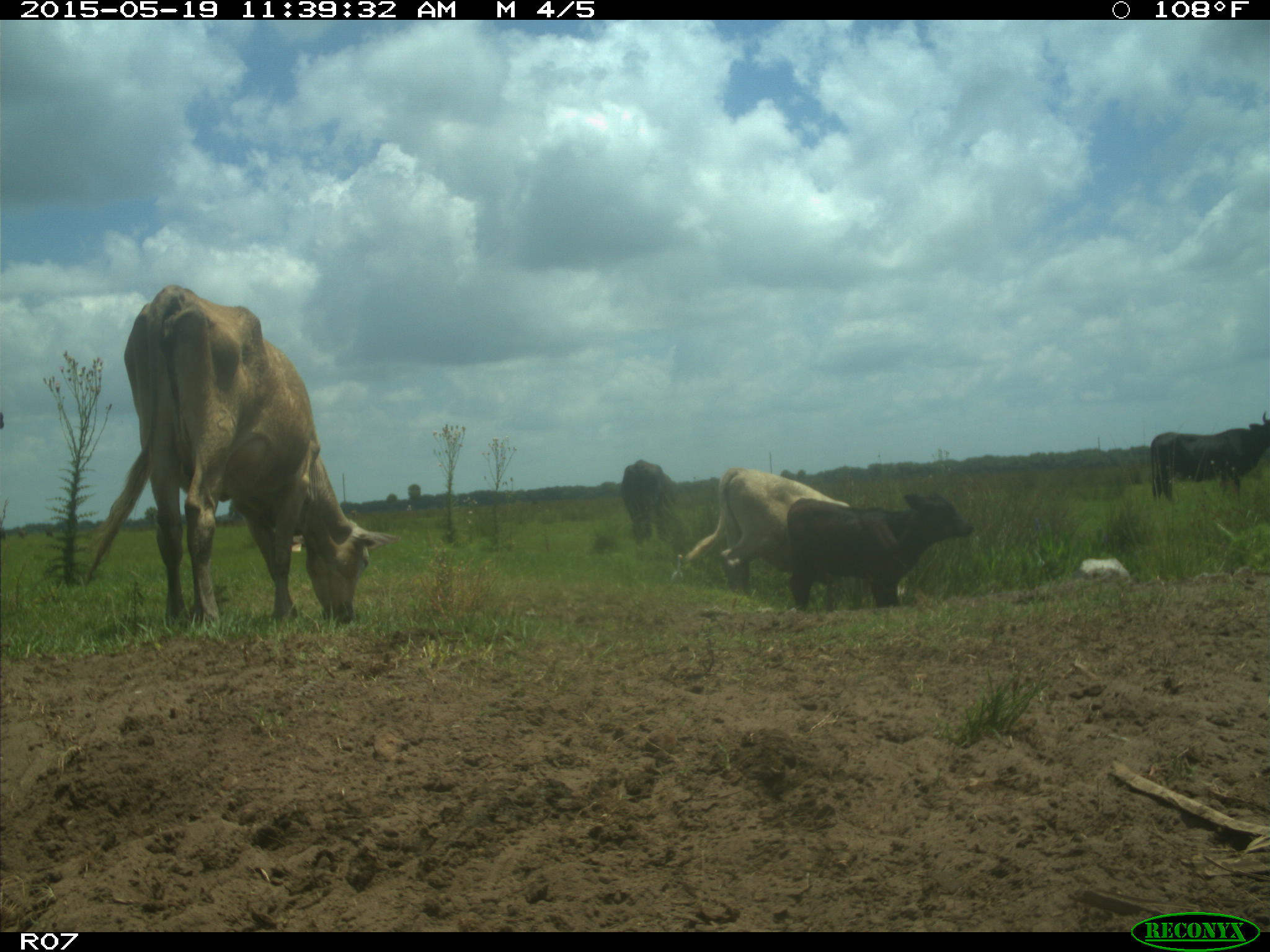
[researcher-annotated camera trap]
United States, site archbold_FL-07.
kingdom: Animalia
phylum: Chordata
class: Mammalia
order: Artiodactyla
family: Bovidae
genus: Bos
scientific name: Bos taurus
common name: domestic cow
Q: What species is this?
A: Bos taurus (domestic cow).